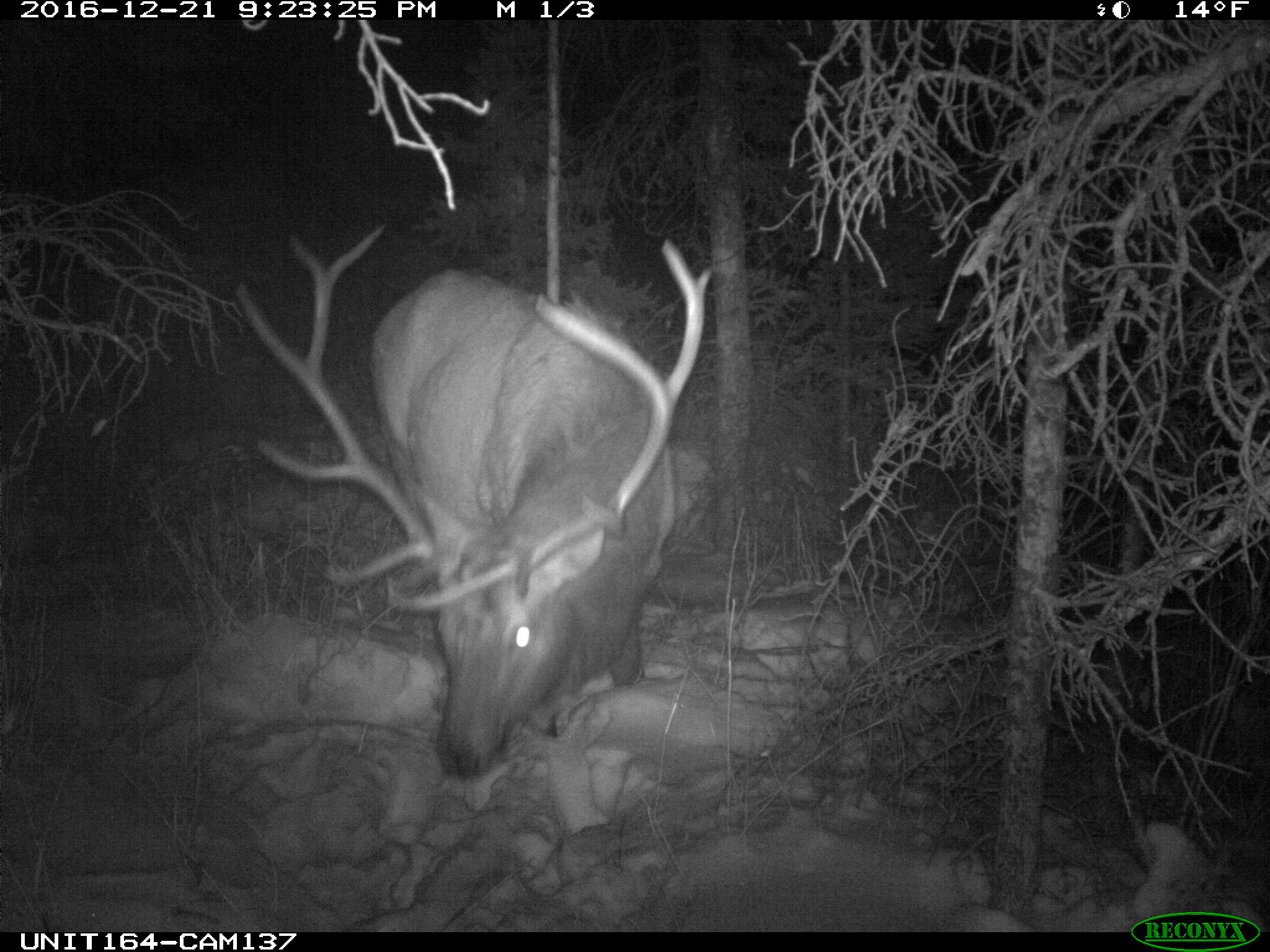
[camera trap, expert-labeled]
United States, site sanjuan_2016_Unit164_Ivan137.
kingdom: Animalia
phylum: Chordata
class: Mammalia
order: Artiodactyla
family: Cervidae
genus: Cervus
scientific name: Cervus elaphus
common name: red deer